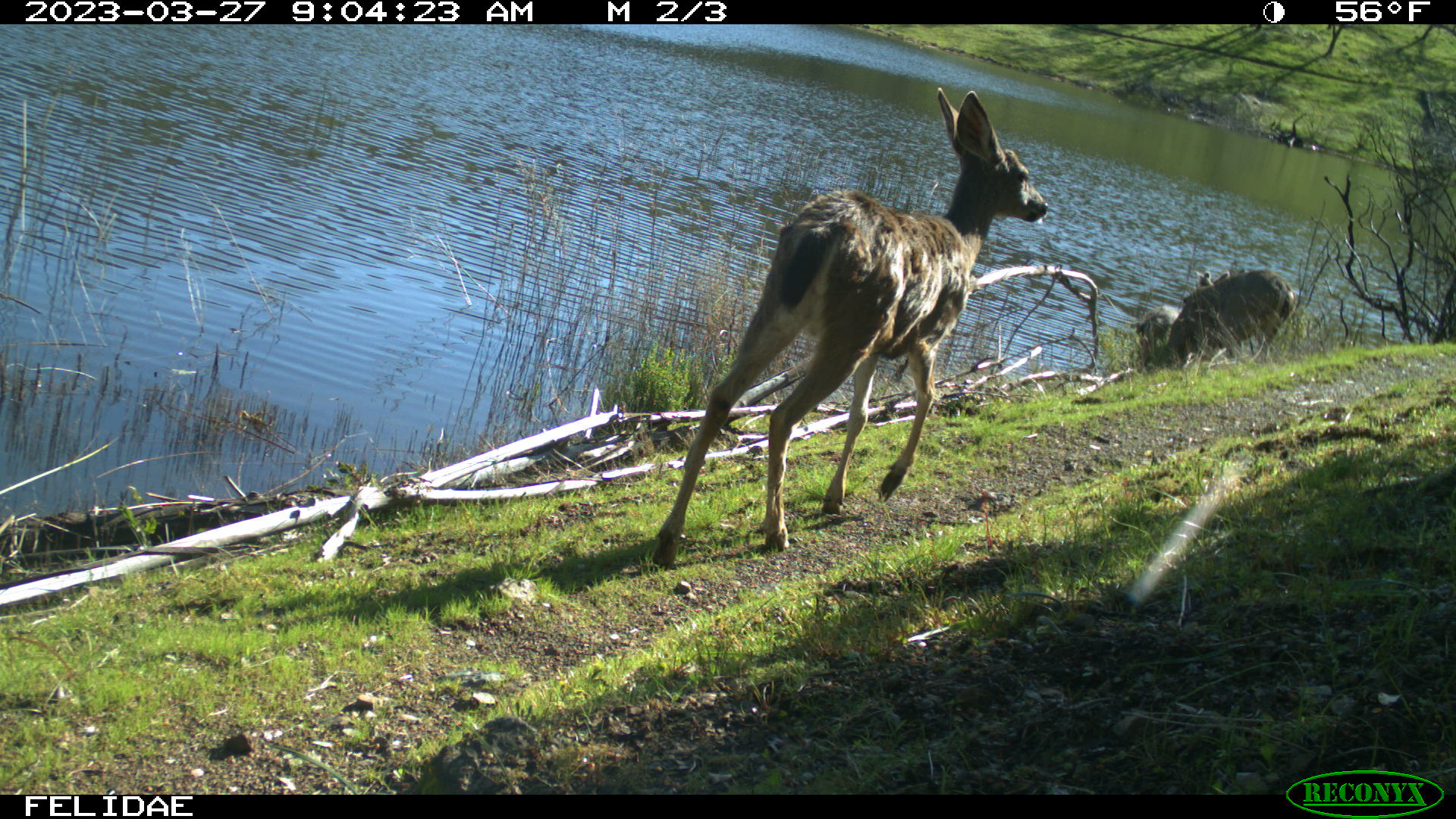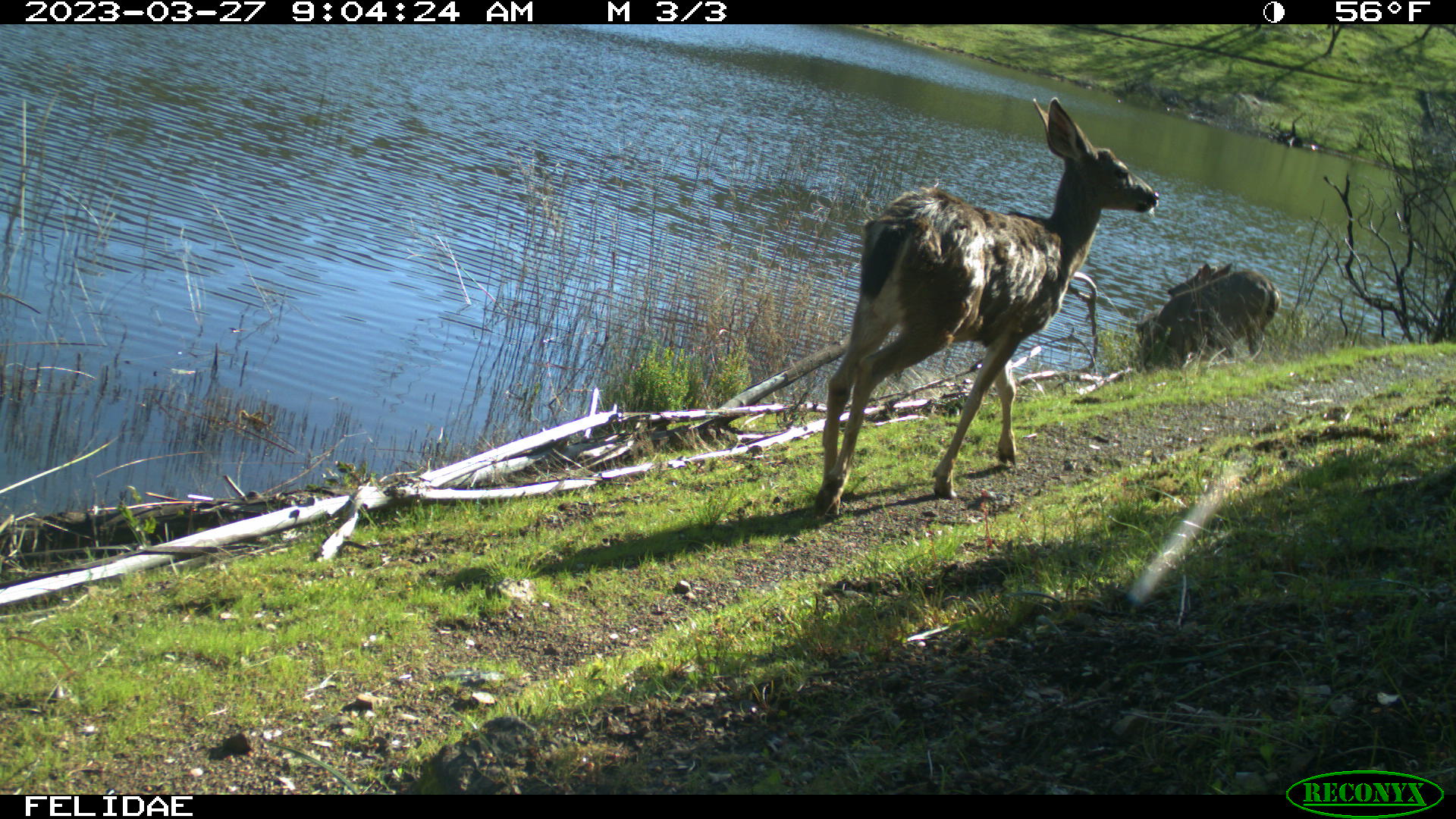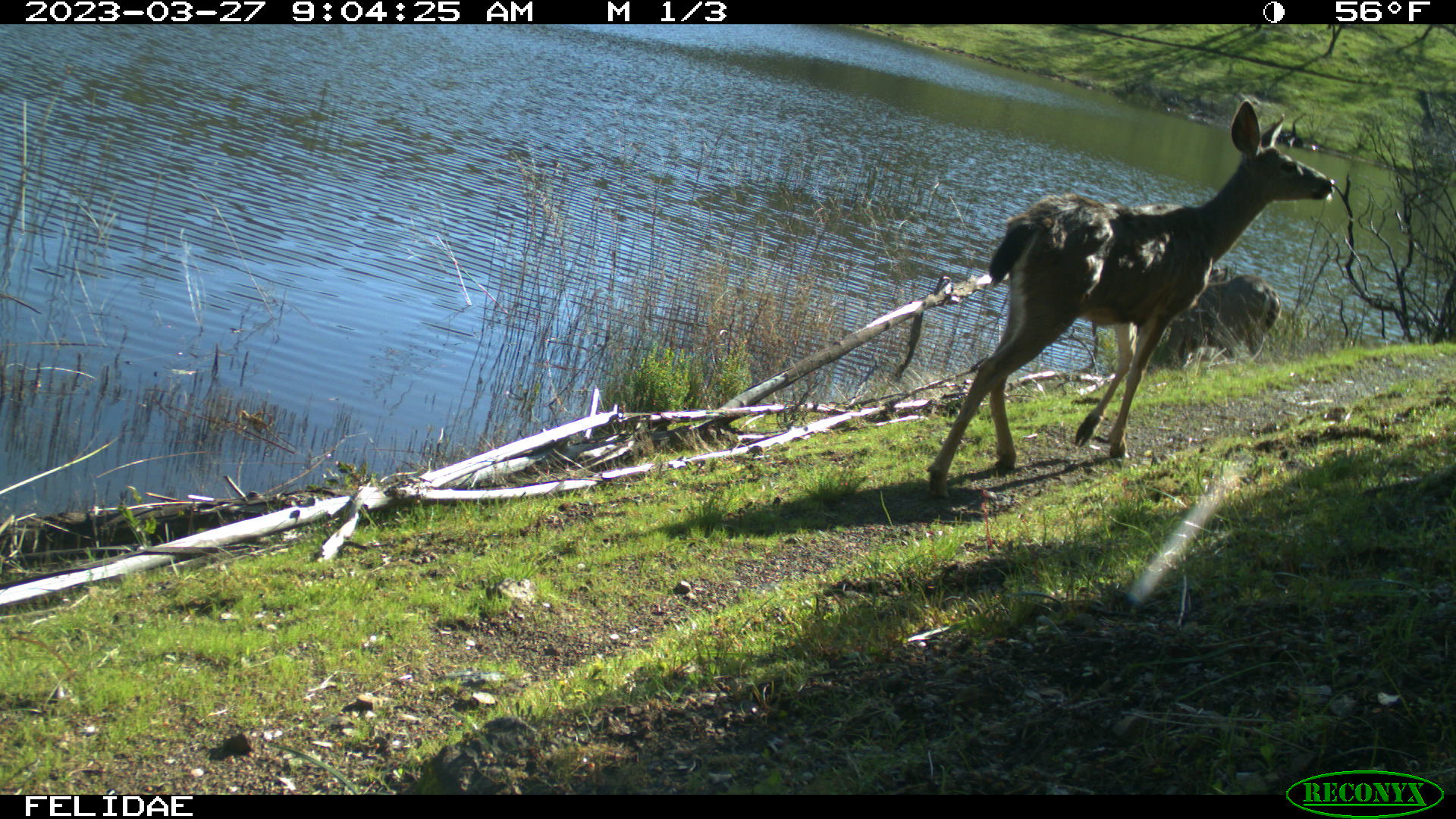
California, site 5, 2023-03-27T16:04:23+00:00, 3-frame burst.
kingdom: Animalia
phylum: Chordata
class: Mammalia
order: Artiodactyla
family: Cervidae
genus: Odocoileus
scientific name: Odocoileus hemionus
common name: mule deer